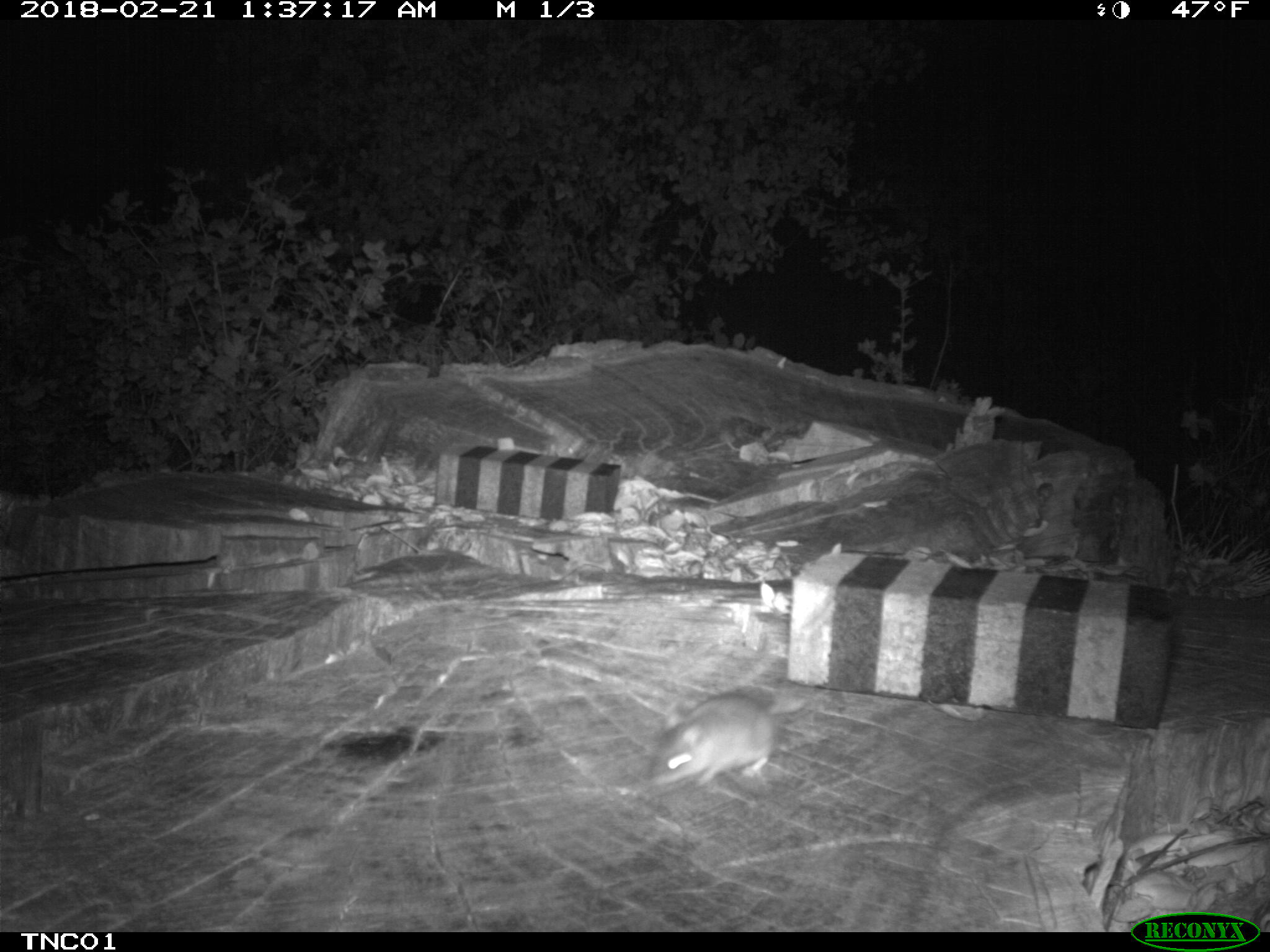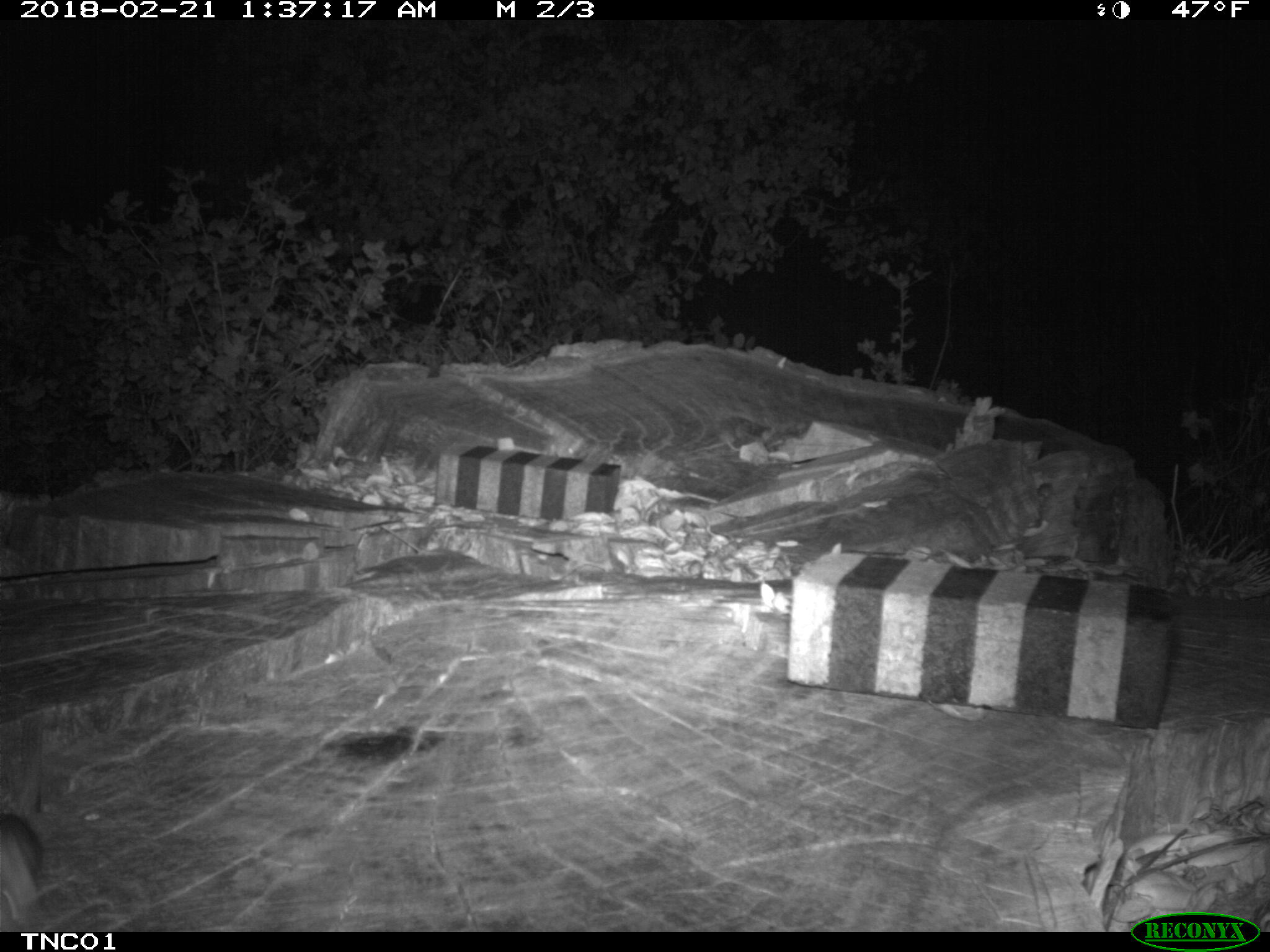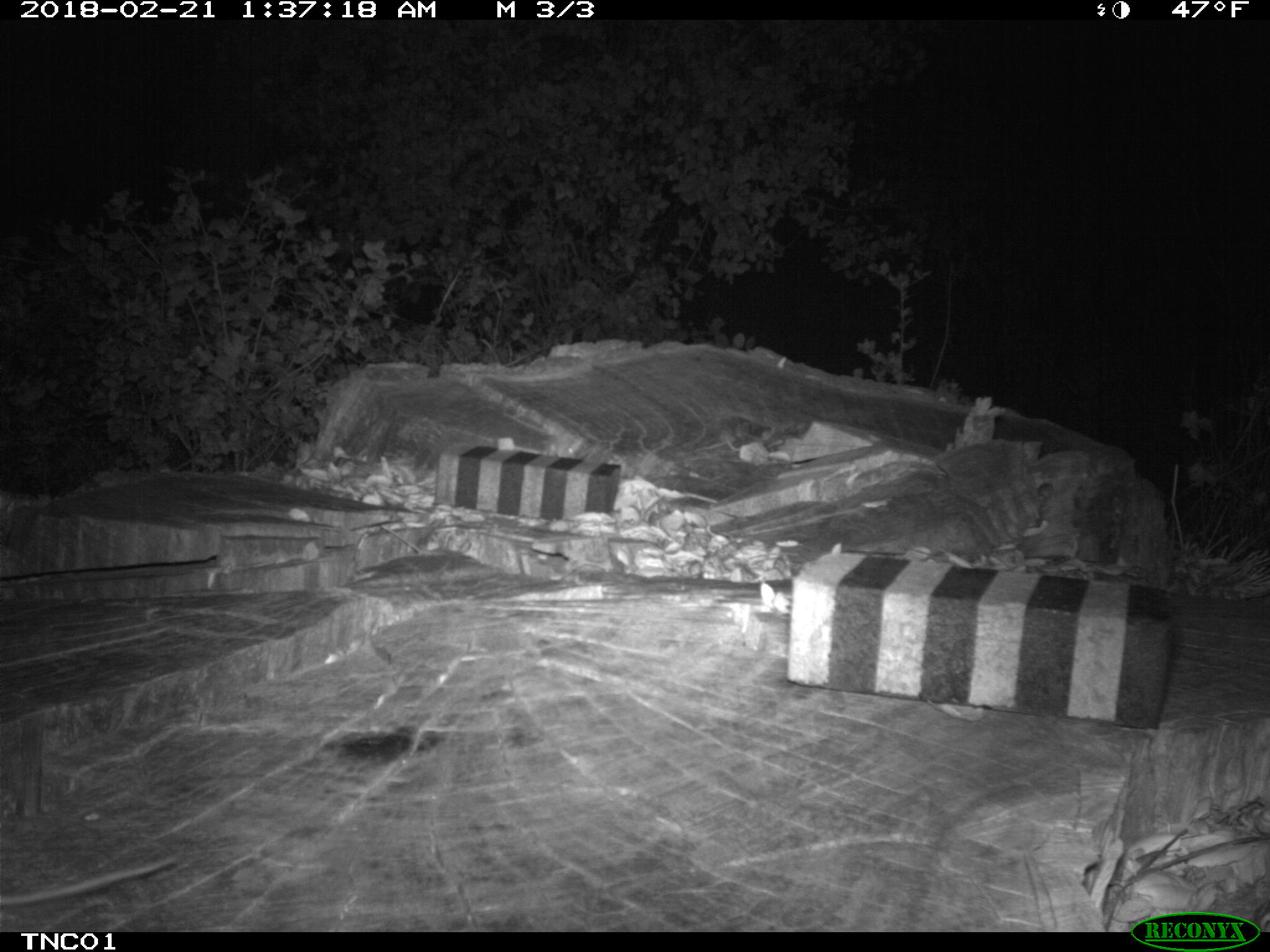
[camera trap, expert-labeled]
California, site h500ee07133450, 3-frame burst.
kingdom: Animalia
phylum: Chordata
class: Mammalia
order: Rodentia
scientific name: Rodentia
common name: rodent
Rodent (Rodentia).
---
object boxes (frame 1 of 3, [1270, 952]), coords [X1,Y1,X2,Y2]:
rodent: [647,684,807,786]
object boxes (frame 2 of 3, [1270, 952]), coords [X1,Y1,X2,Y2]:
rodent: [0,812,42,932]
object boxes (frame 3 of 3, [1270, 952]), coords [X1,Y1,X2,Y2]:
rodent: [0,854,180,910]